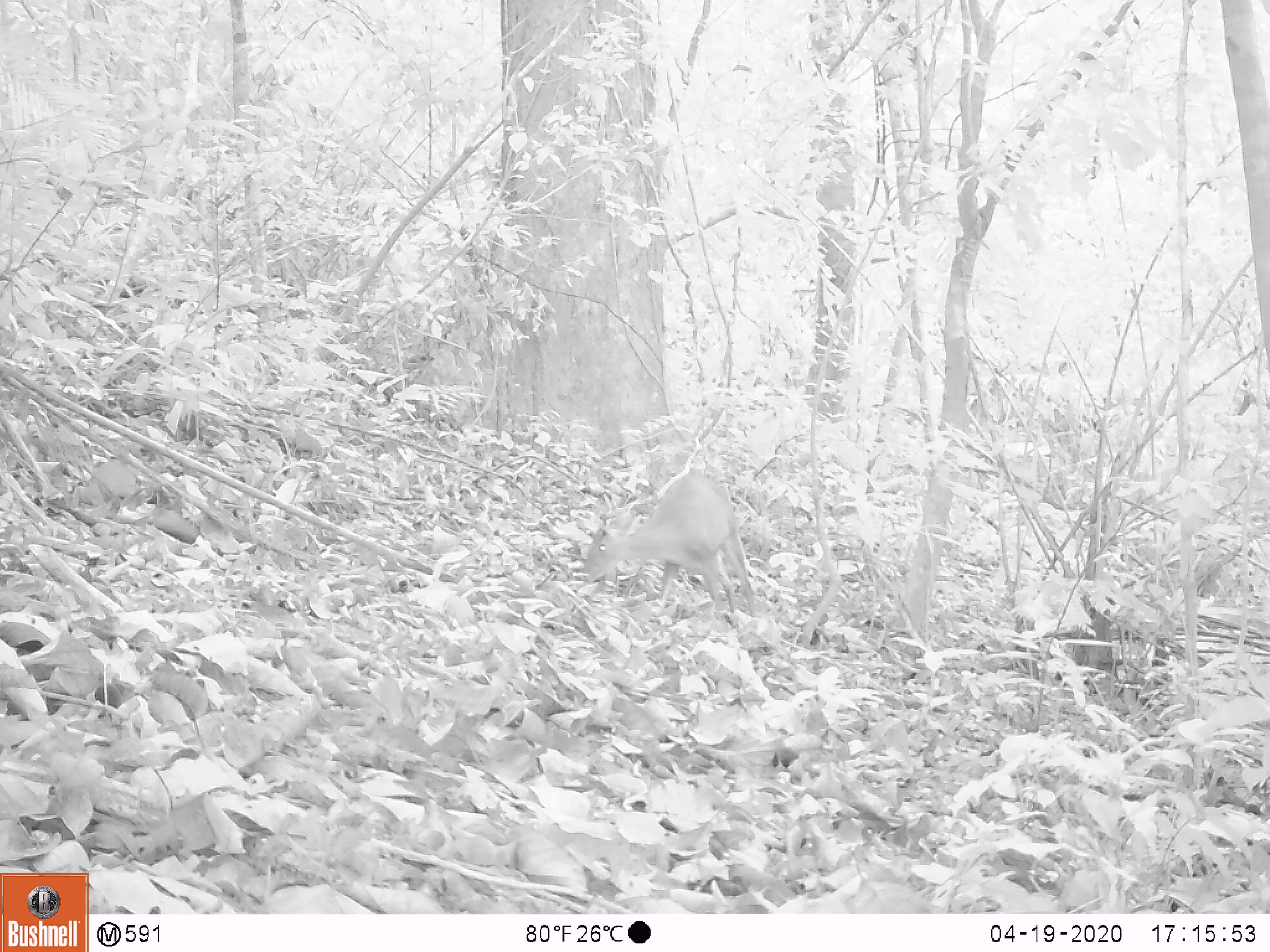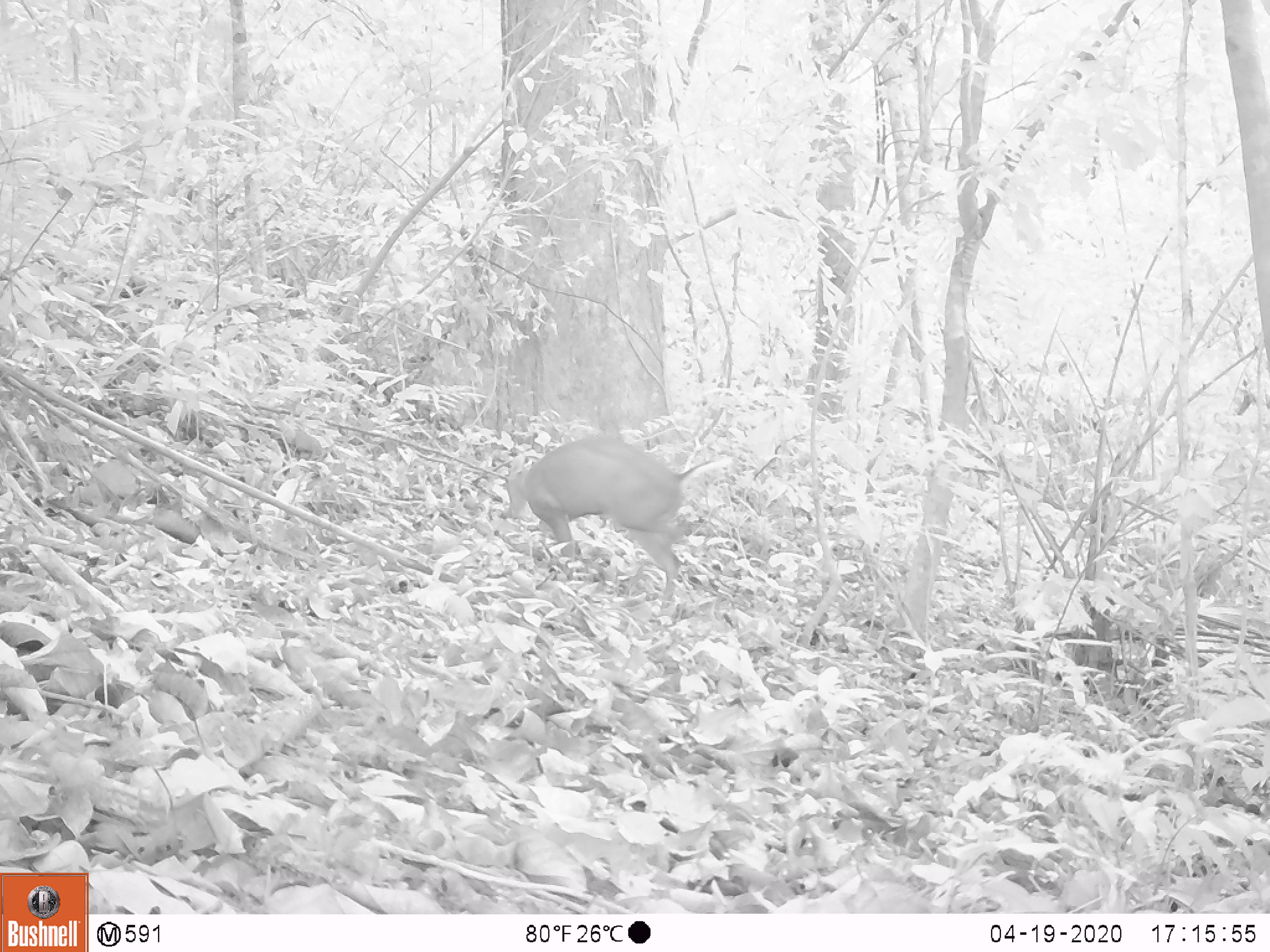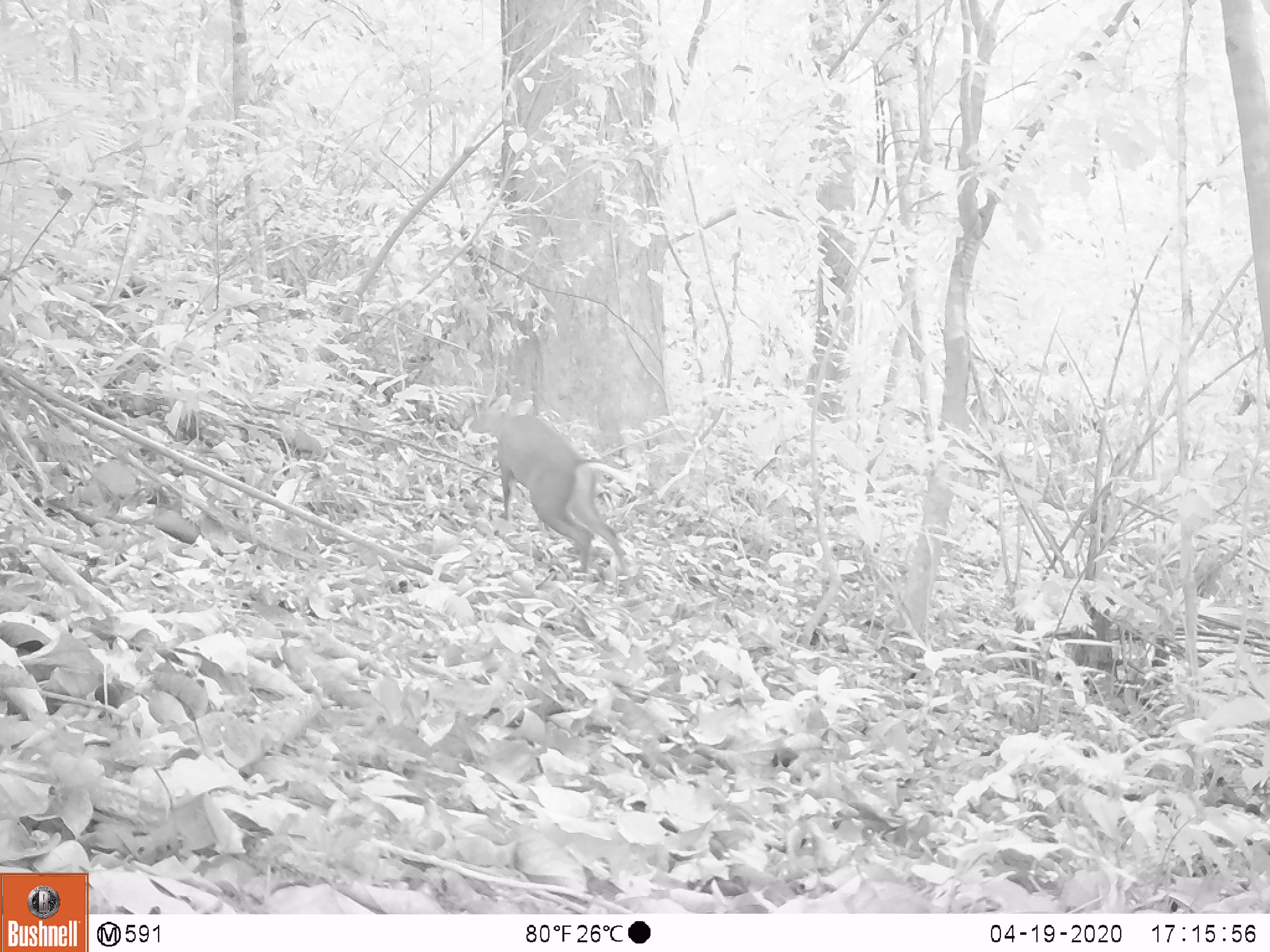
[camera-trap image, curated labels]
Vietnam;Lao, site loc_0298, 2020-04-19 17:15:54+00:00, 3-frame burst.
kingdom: Animalia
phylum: Chordata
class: Mammalia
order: Artiodactyla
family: Cervidae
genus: Muntiacus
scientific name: Muntiacus rooseveltorum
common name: roosevelt's muntjac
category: roosevelts muntjac group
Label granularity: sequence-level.